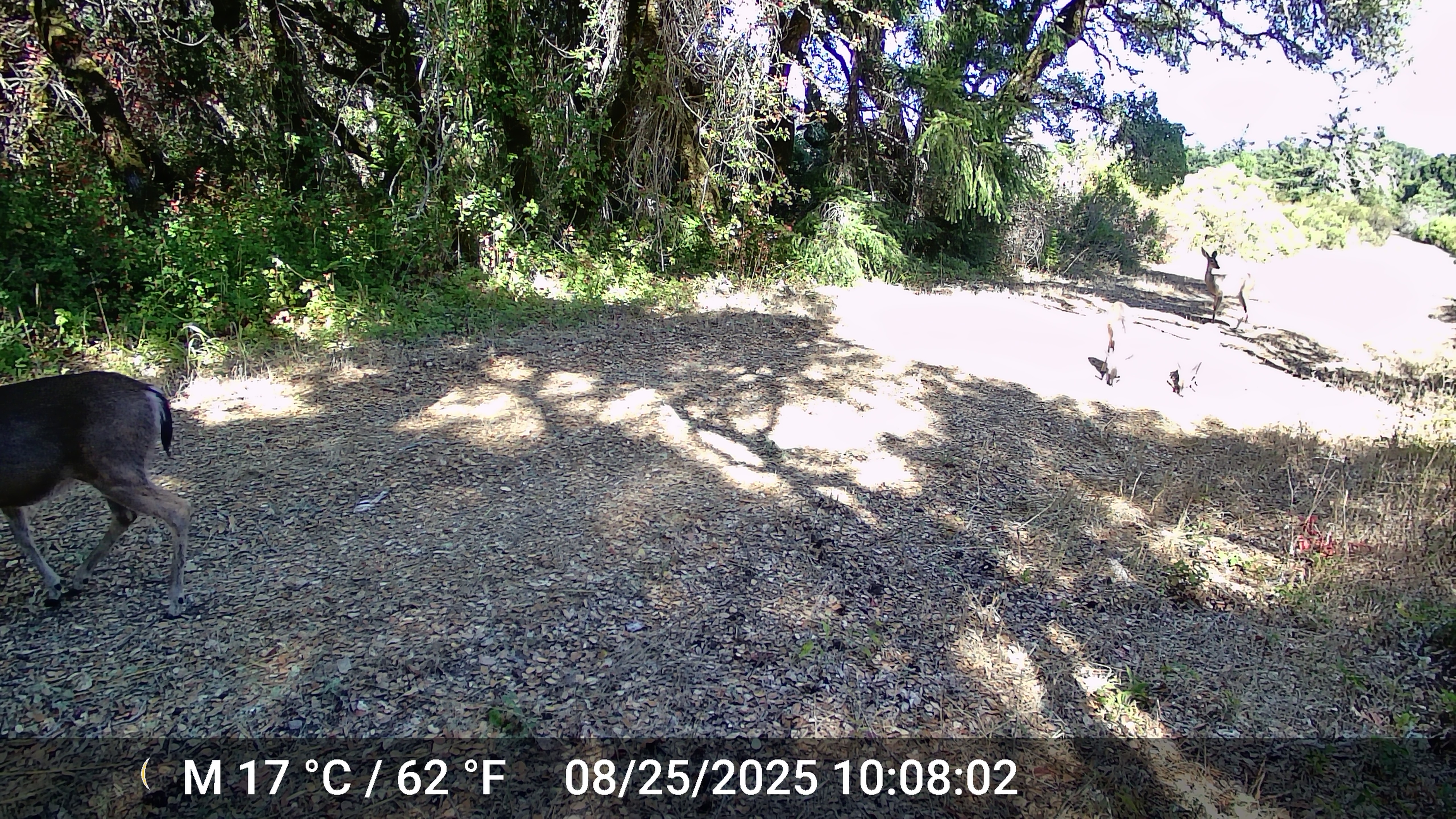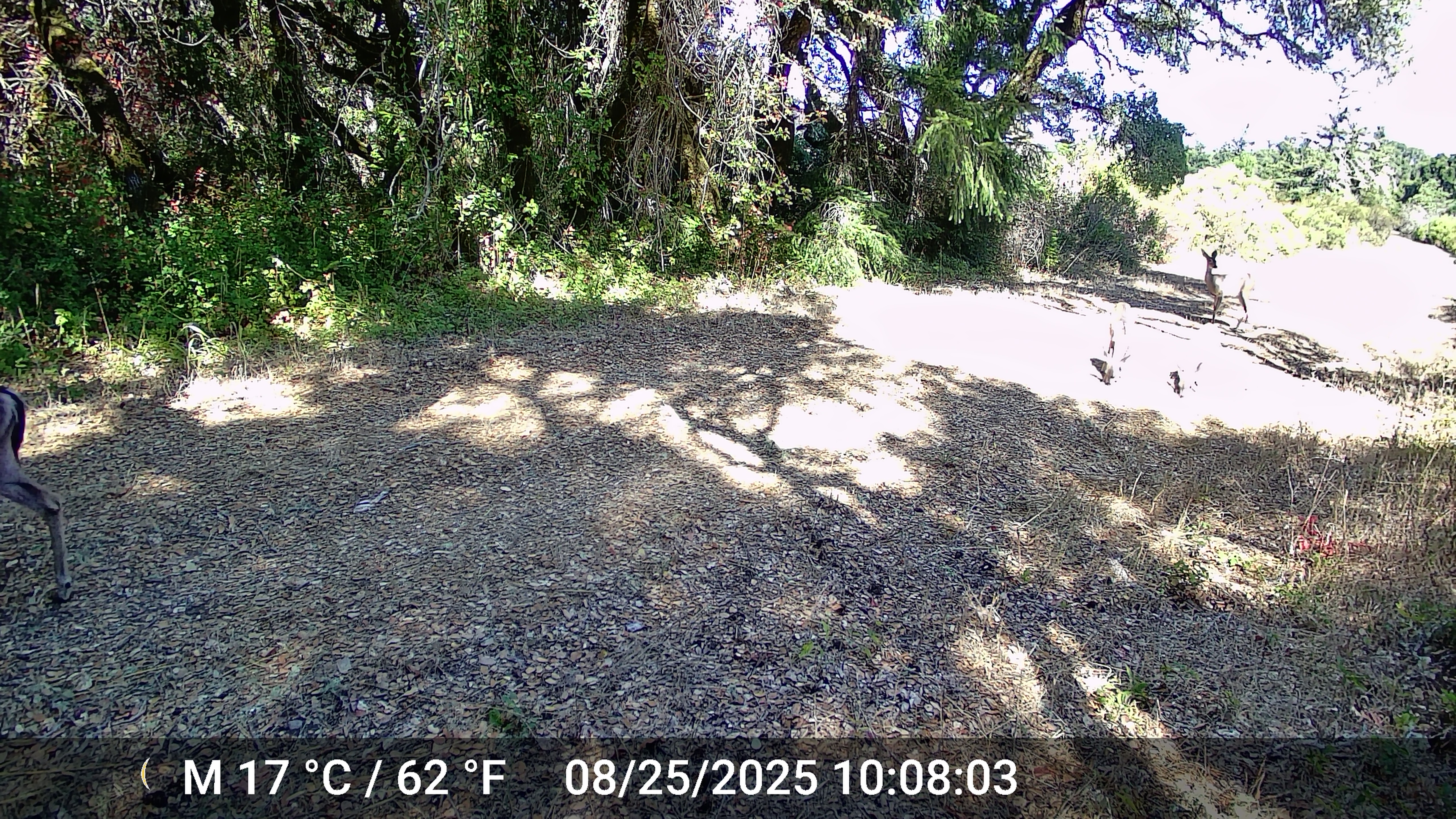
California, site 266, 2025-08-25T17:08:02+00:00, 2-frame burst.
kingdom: Animalia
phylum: Chordata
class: Mammalia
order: Artiodactyla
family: Cervidae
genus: Odocoileus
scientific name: Odocoileus hemionus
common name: mule deer